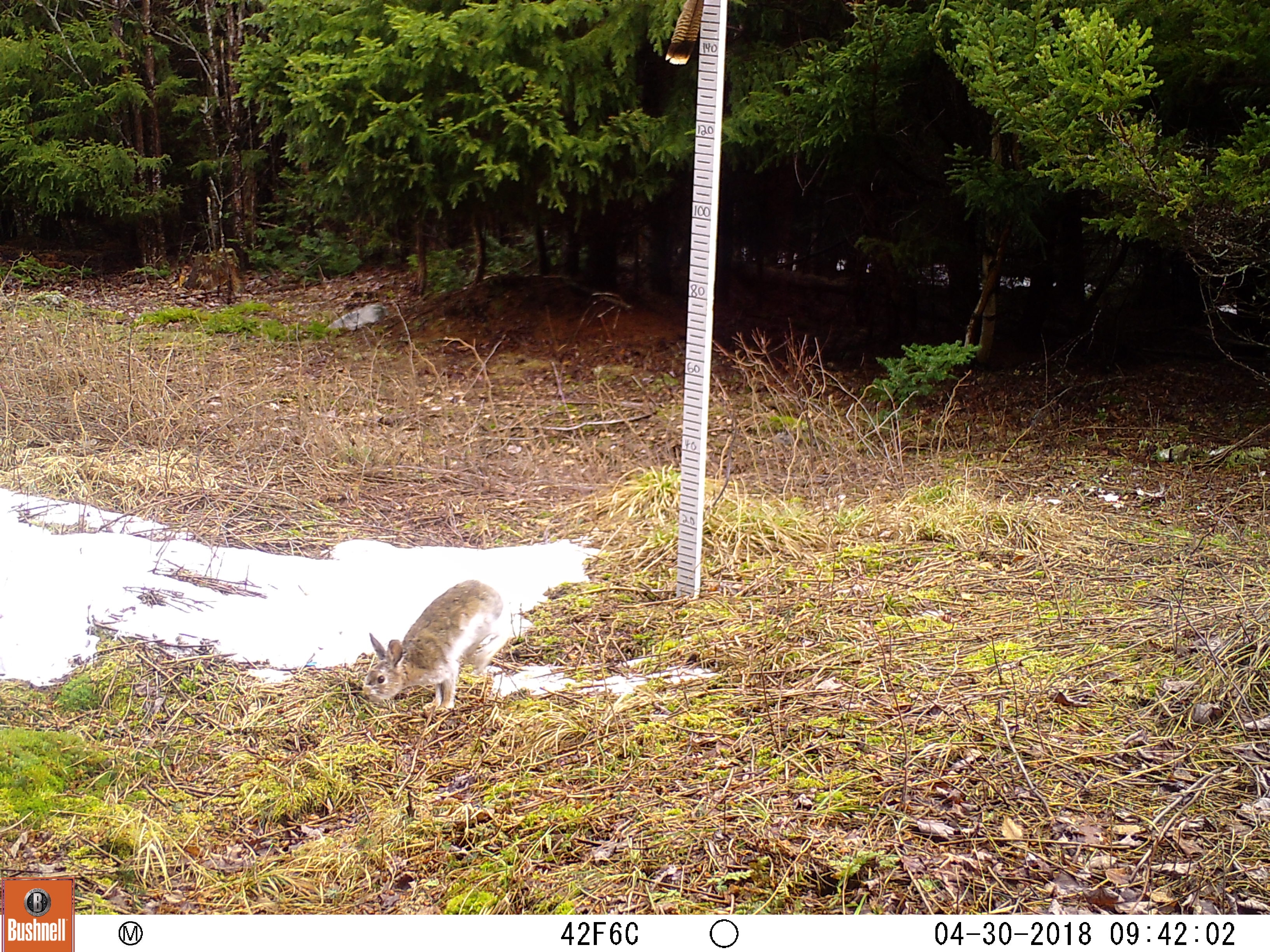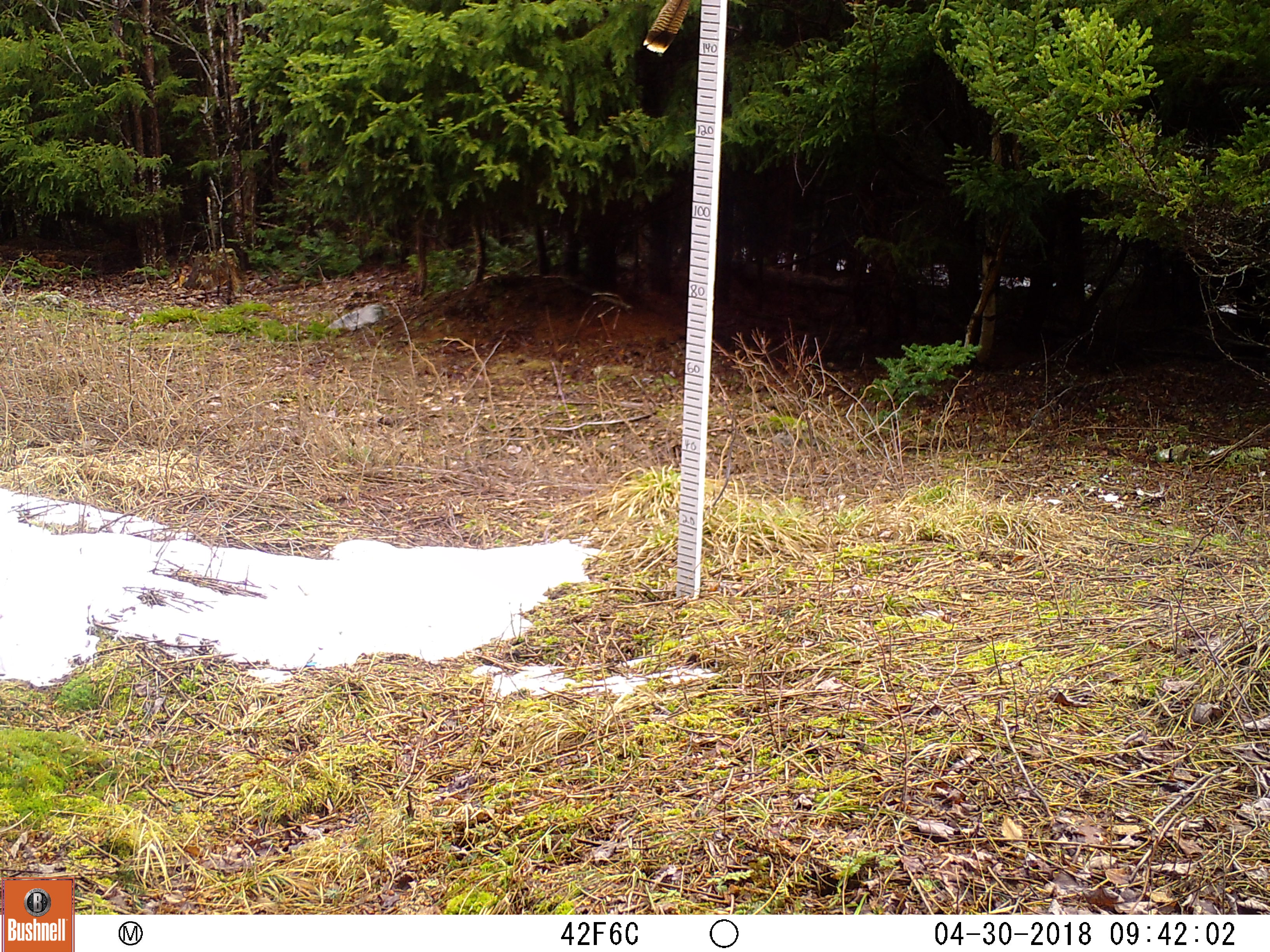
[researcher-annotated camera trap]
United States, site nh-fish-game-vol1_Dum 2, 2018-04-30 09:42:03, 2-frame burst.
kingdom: Animalia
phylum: Chordata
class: Mammalia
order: Lagomorpha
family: Leporidae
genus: Lepus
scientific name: Lepus americanus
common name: snowshoe hare